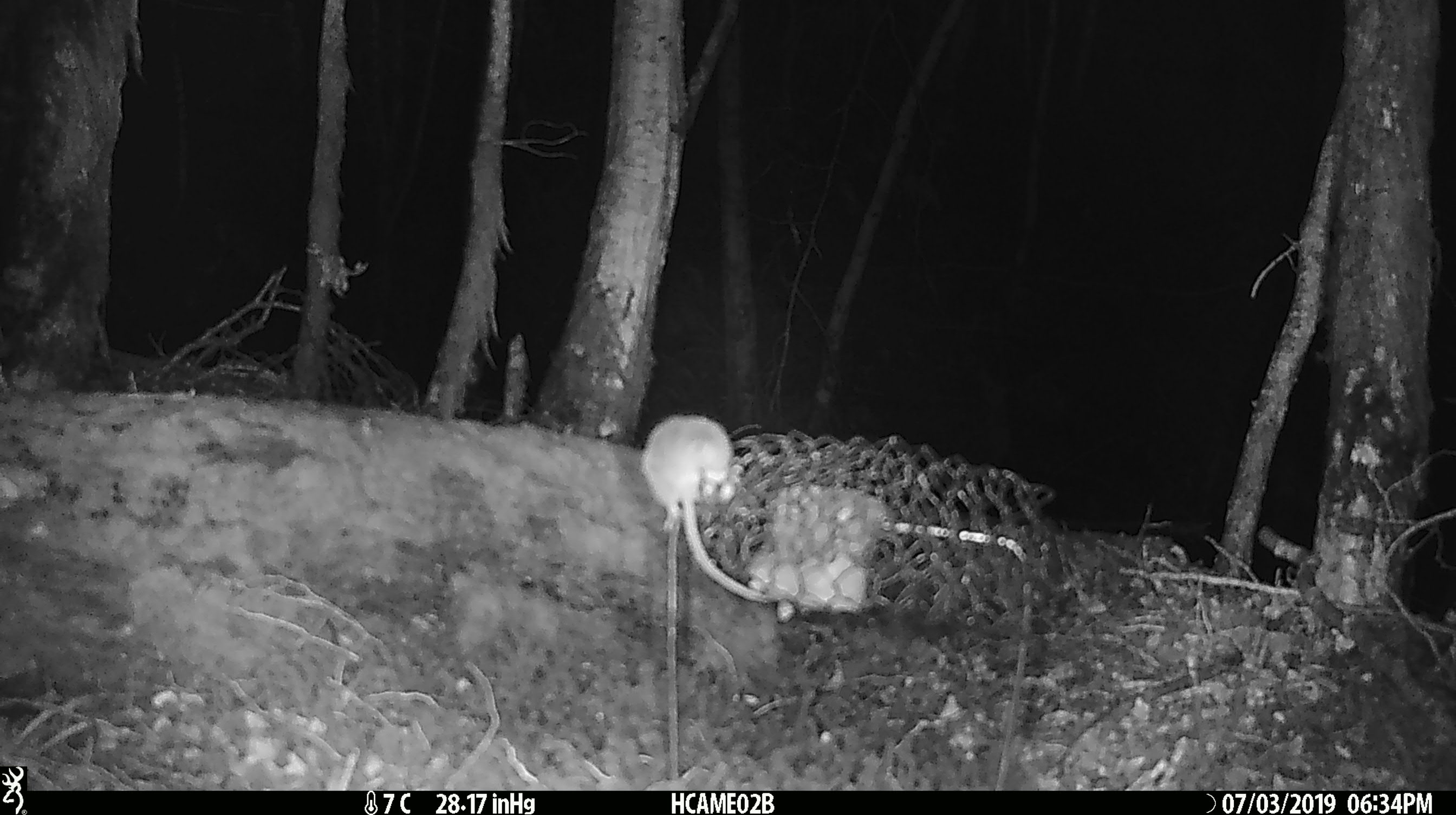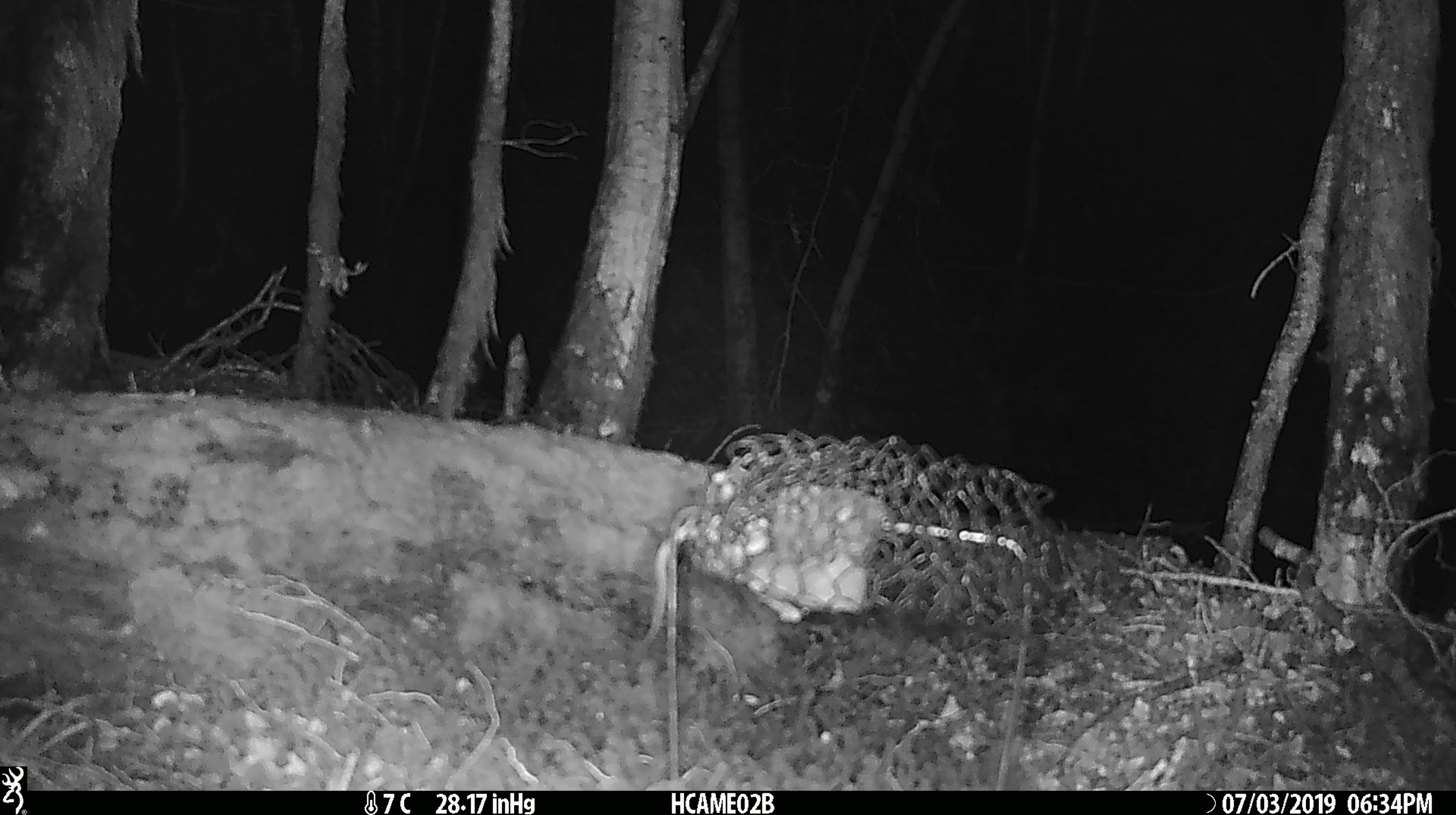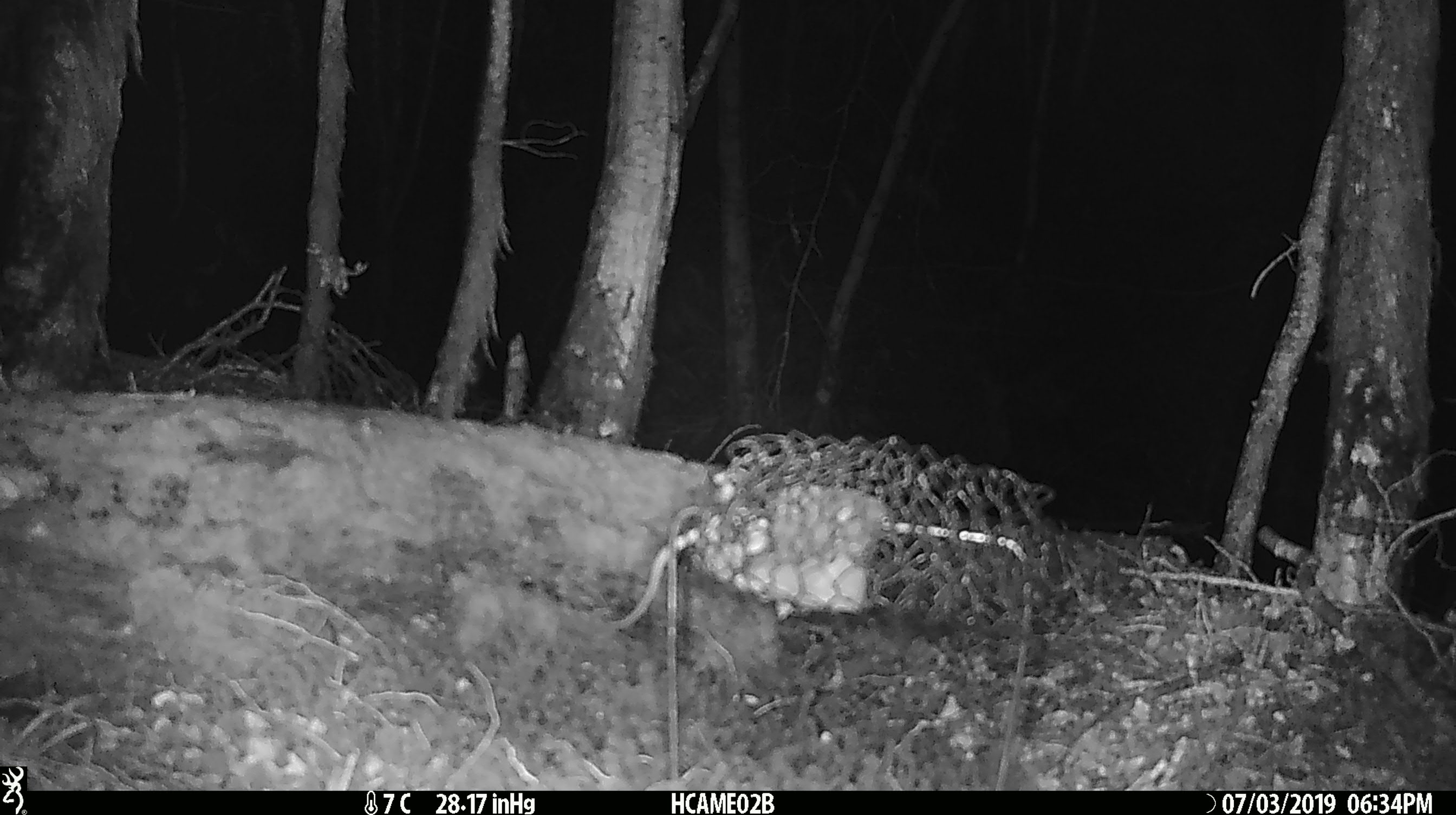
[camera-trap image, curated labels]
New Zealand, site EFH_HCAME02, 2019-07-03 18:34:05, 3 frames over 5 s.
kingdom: Animalia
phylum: Chordata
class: Mammalia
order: Rodentia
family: Muridae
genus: Mus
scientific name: Mus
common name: mouse